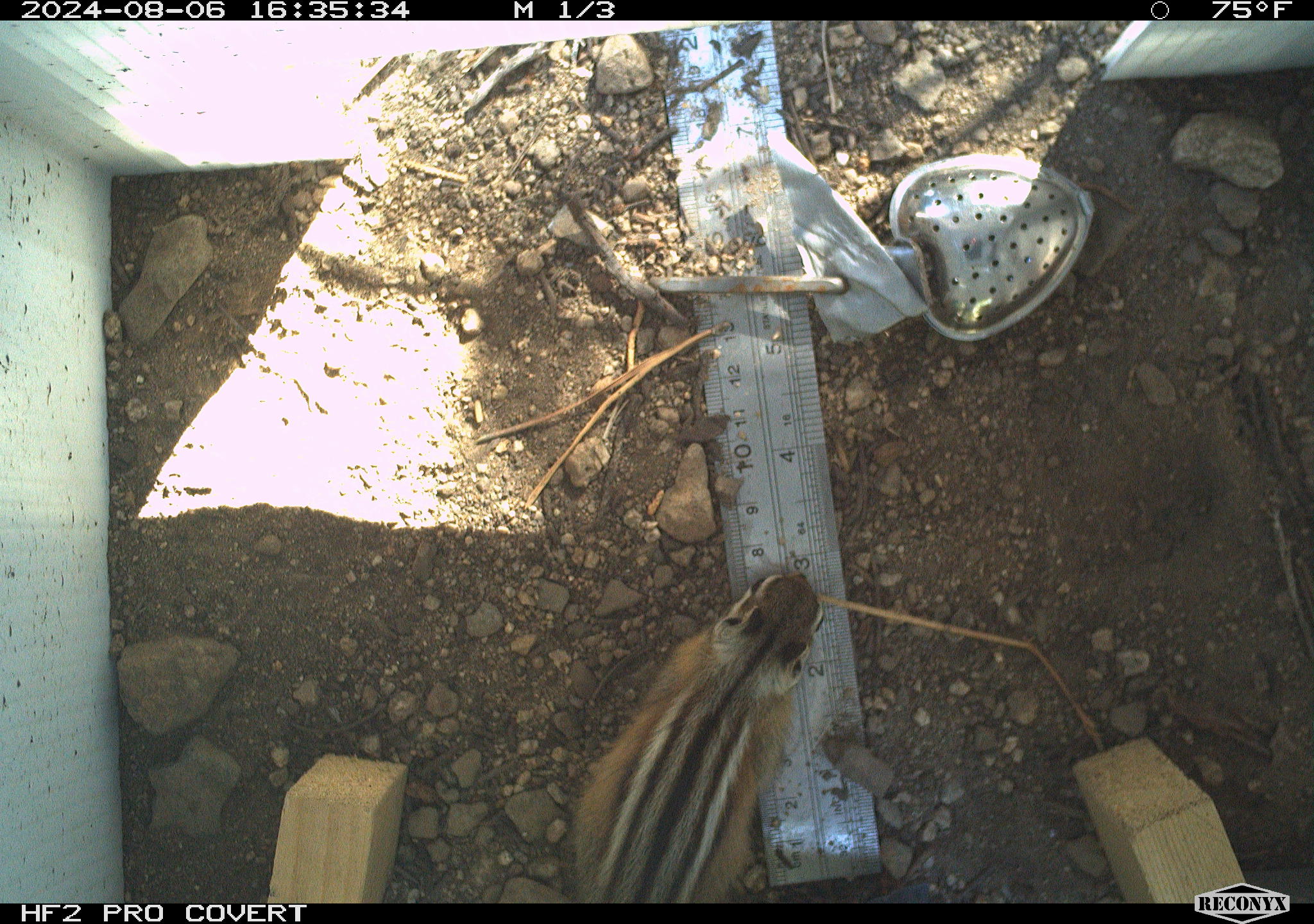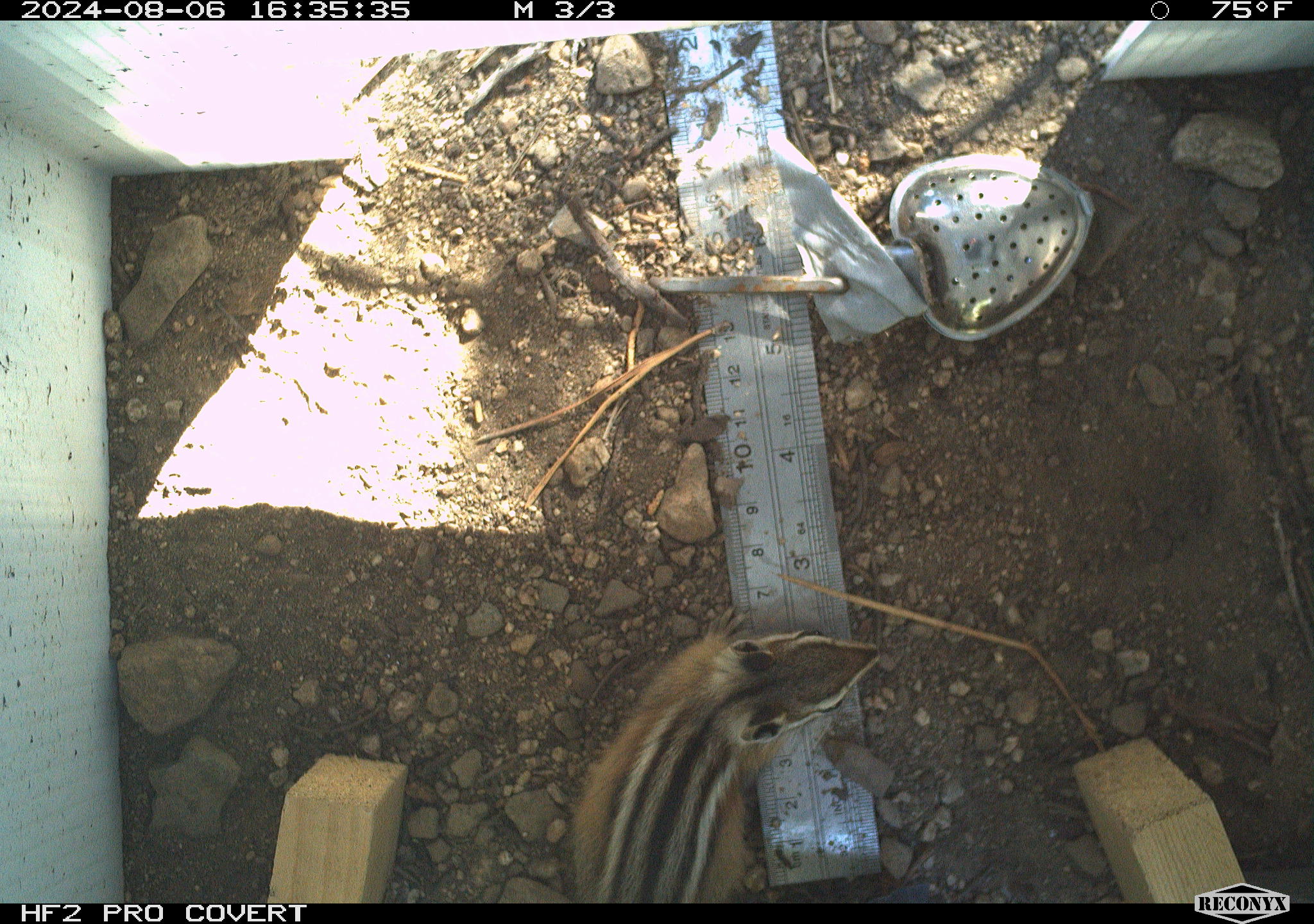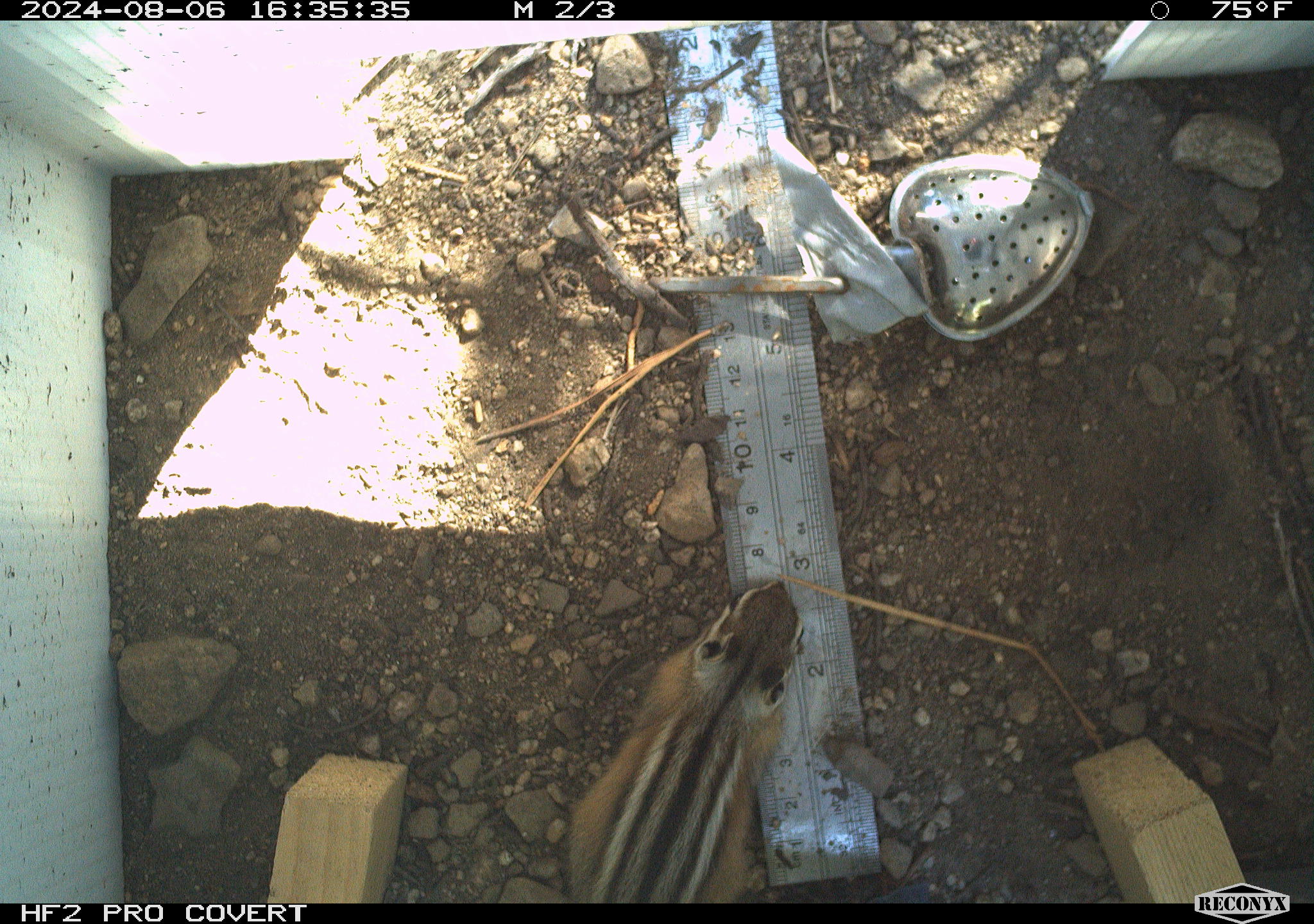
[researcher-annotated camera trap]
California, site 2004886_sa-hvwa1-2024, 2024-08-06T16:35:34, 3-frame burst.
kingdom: Animalia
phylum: Chordata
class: Mammalia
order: Rodentia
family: Sciuridae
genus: Neotamias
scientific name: Neotamias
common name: western chipmunks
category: neotamias species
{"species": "neotamias species (western chipmunks) (Neotamias)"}